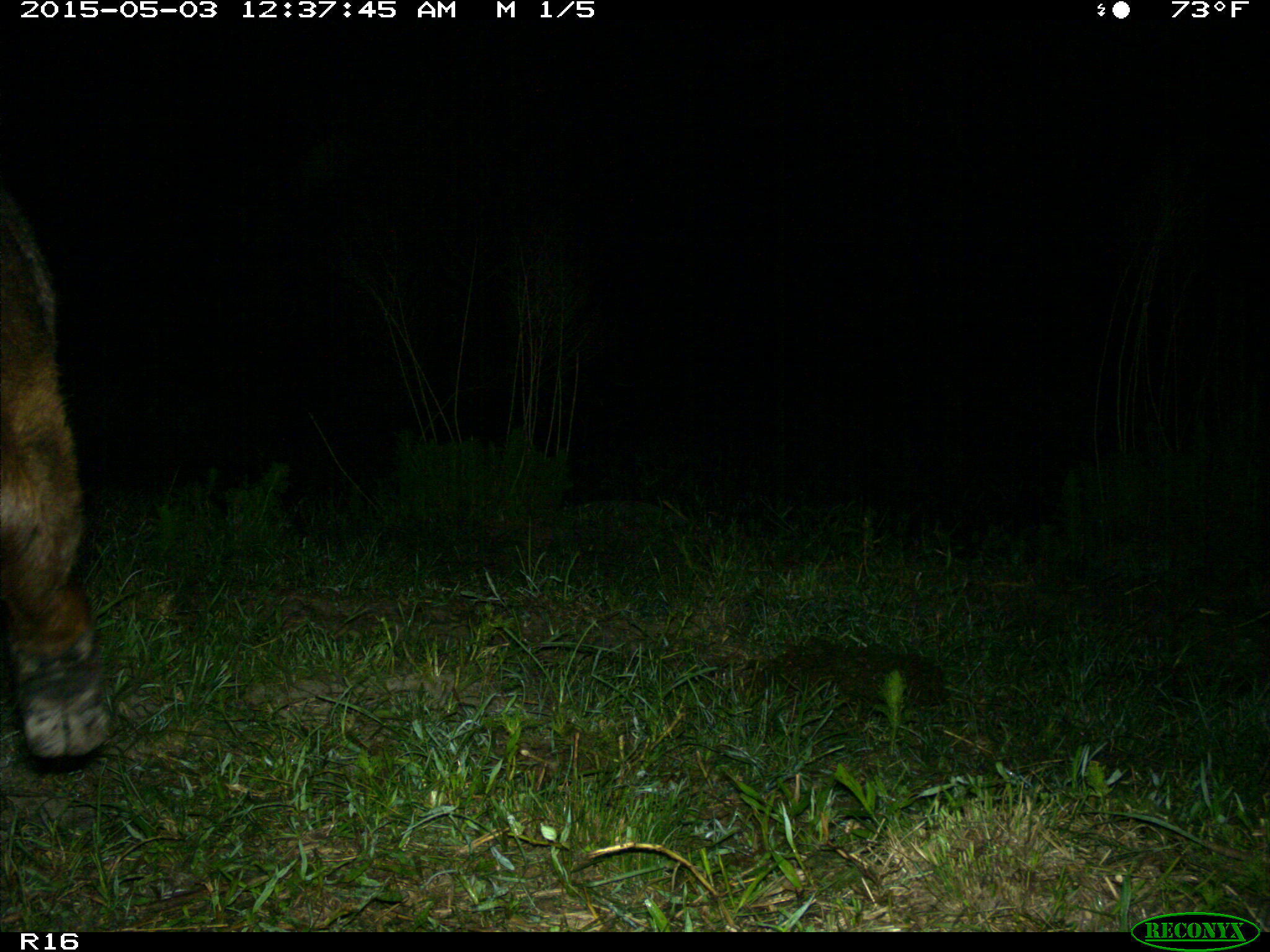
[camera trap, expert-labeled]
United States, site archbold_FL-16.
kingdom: Animalia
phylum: Chordata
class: Mammalia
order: Artiodactyla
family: Bovidae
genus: Bos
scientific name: Bos taurus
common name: domestic cow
Bos taurus (domestic cow).